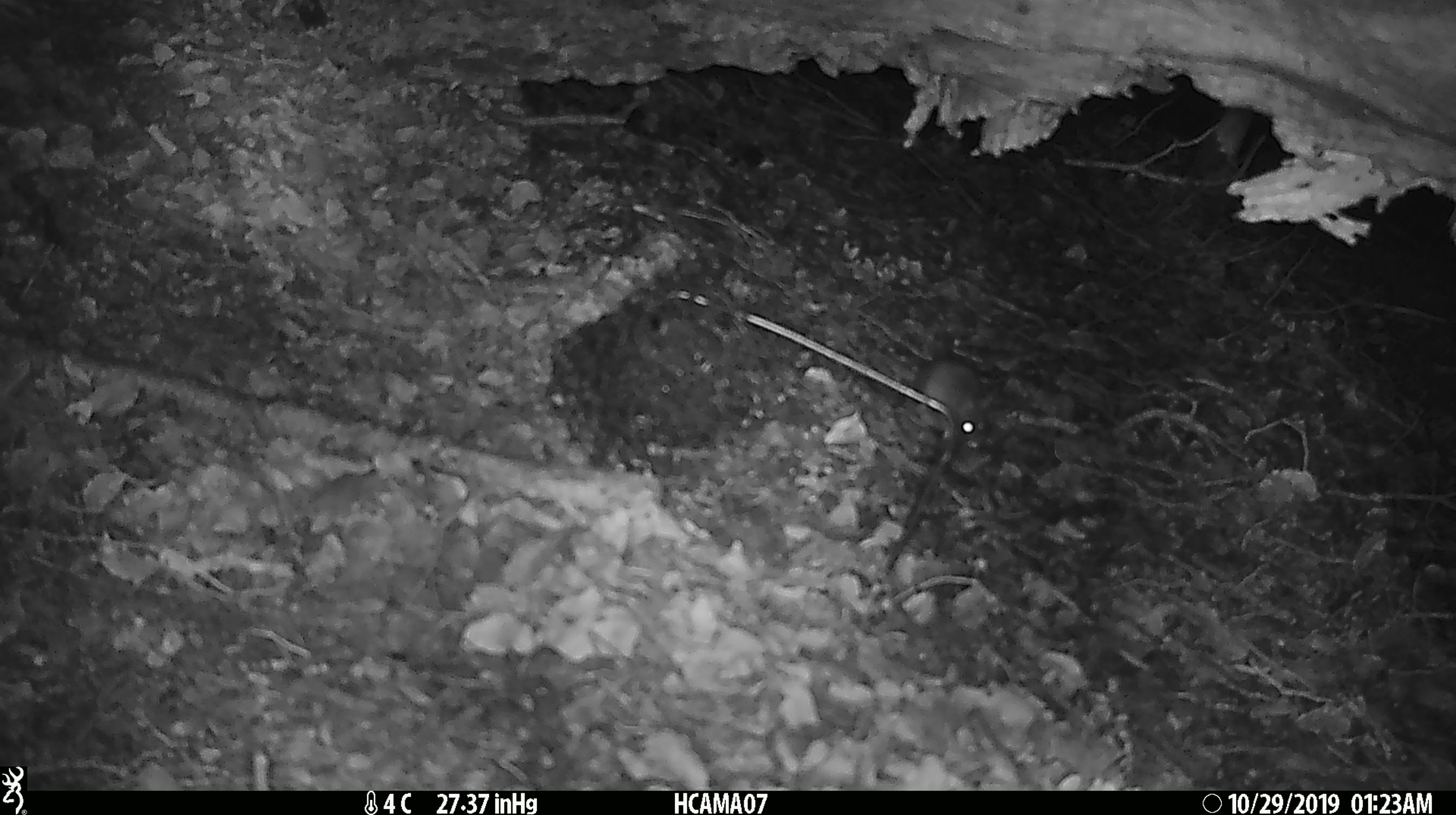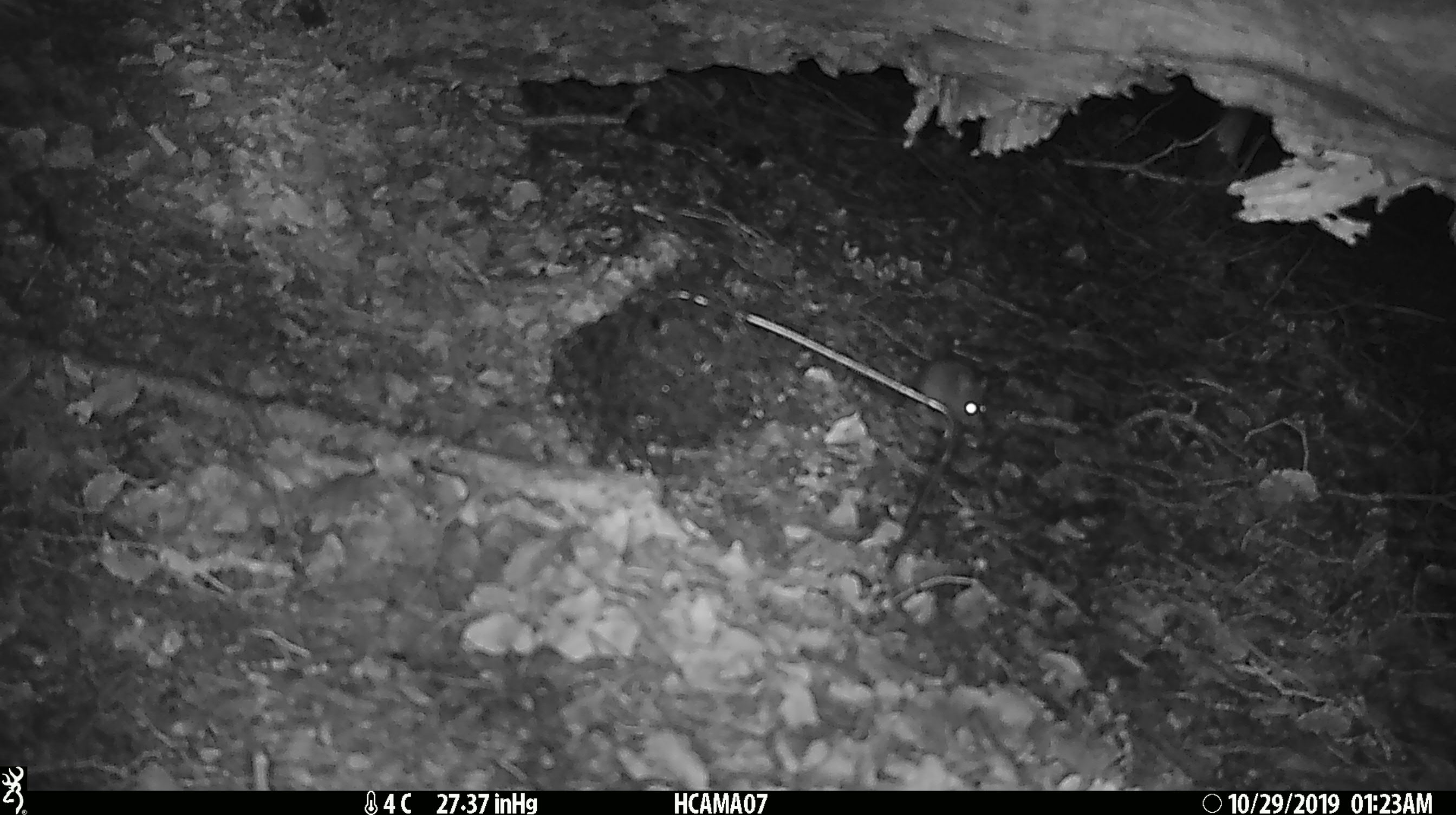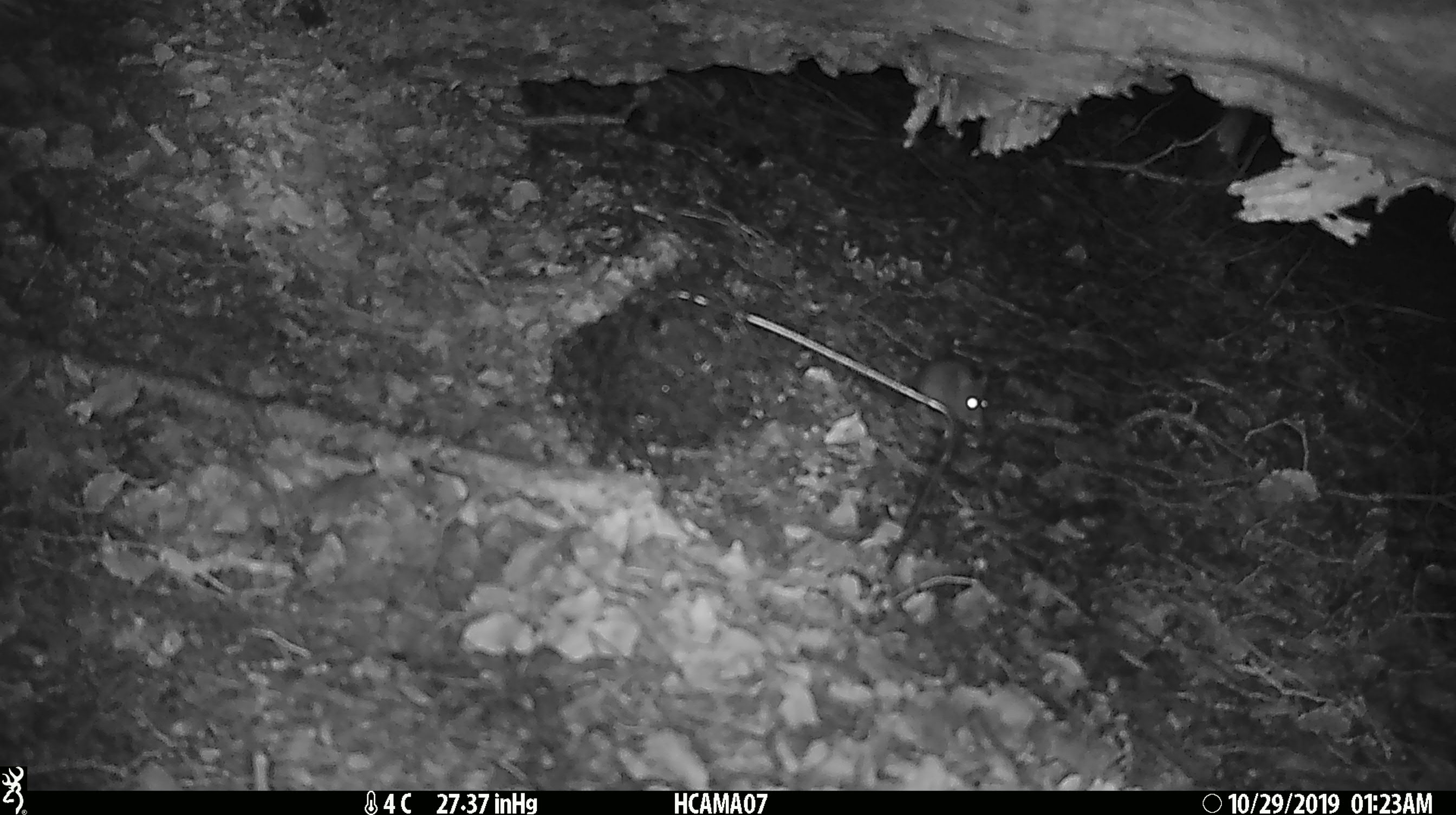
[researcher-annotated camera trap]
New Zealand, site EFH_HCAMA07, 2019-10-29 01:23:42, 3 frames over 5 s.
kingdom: Animalia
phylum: Chordata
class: Mammalia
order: Rodentia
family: Muridae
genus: Mus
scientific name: Mus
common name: mouse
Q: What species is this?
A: Mouse (Mus).